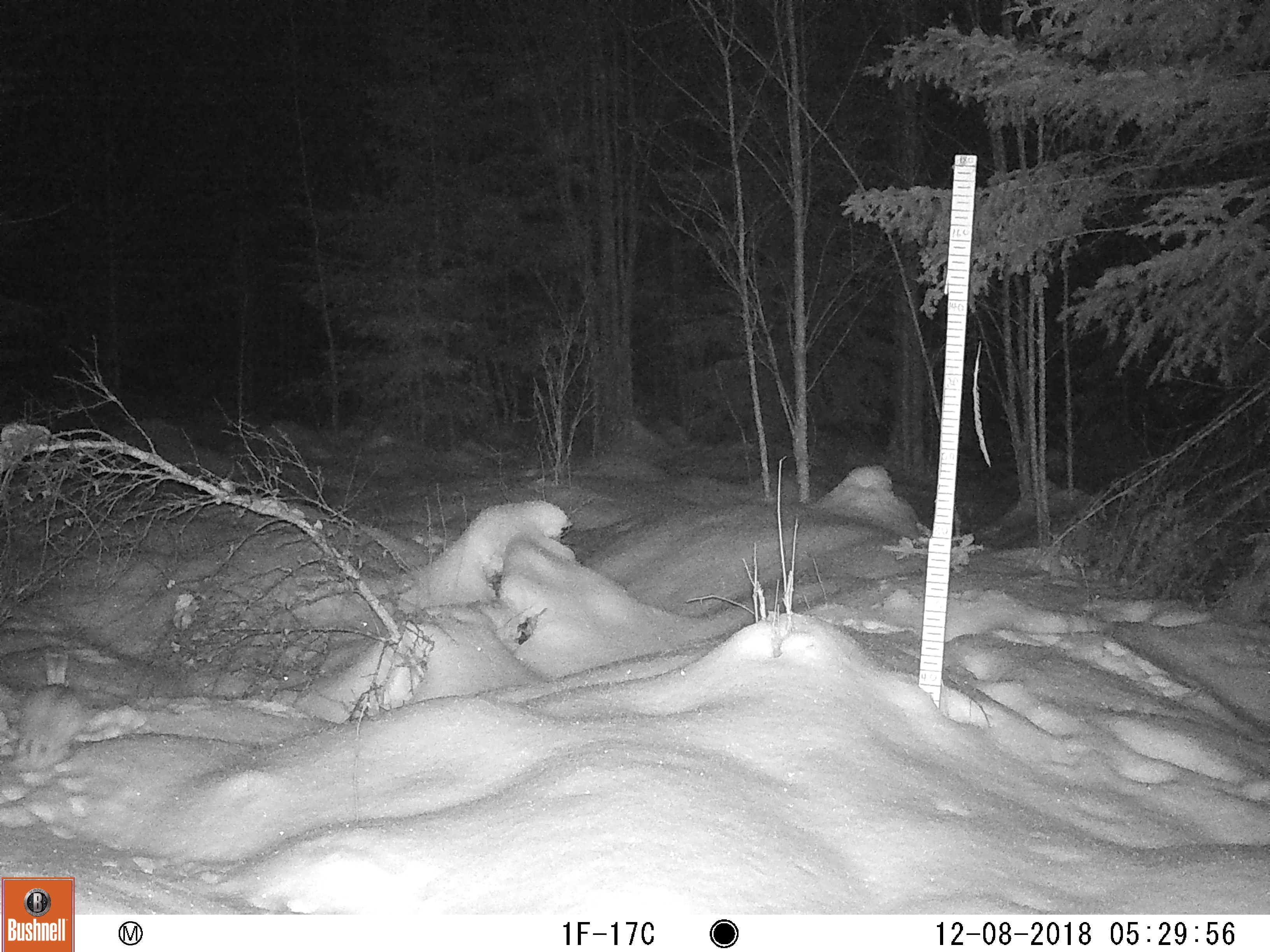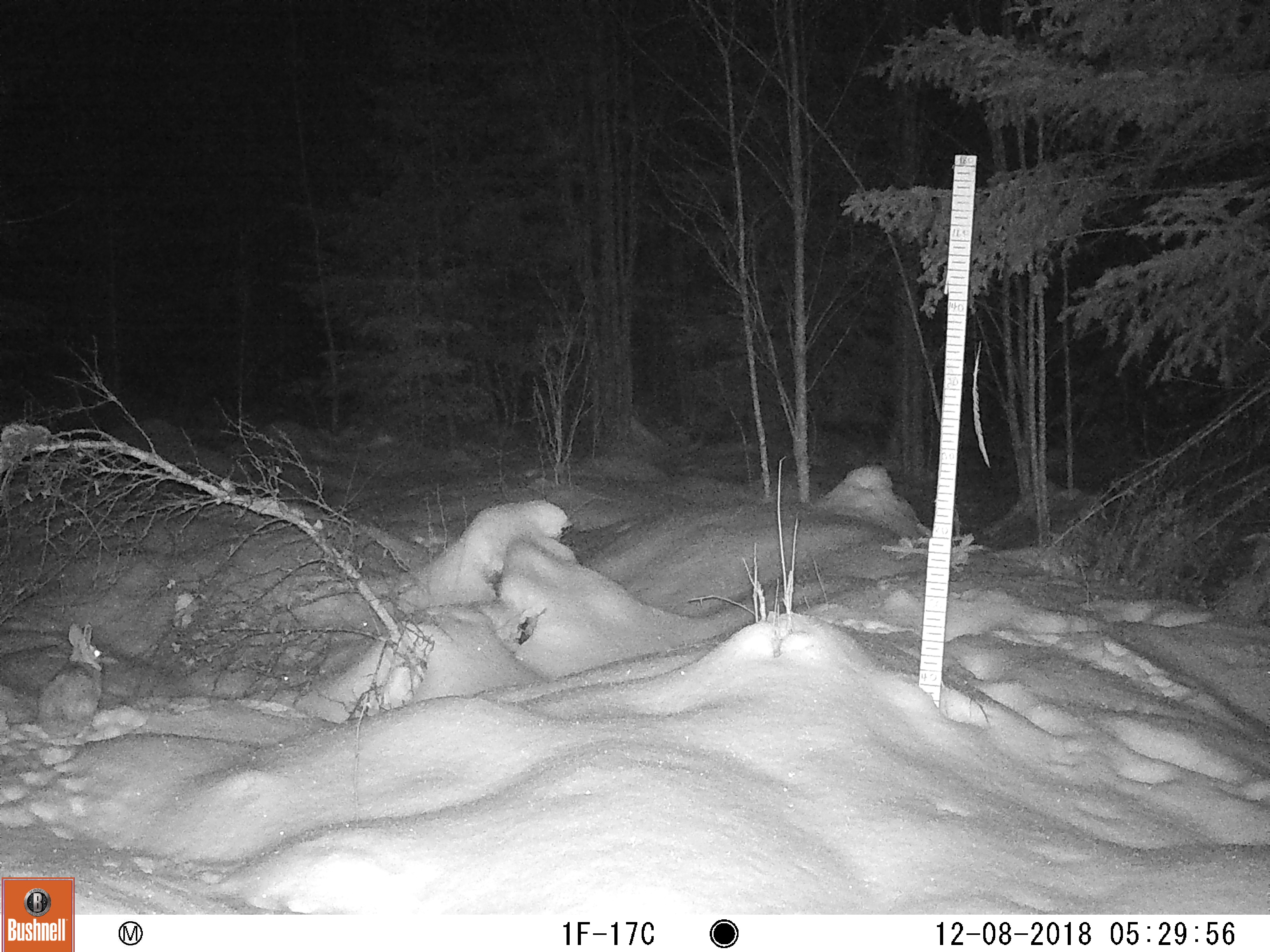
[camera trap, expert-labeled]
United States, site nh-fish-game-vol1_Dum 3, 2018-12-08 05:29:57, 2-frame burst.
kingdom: Animalia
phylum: Chordata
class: Mammalia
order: Lagomorpha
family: Leporidae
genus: Lepus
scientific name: Lepus americanus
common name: snowshoe hare